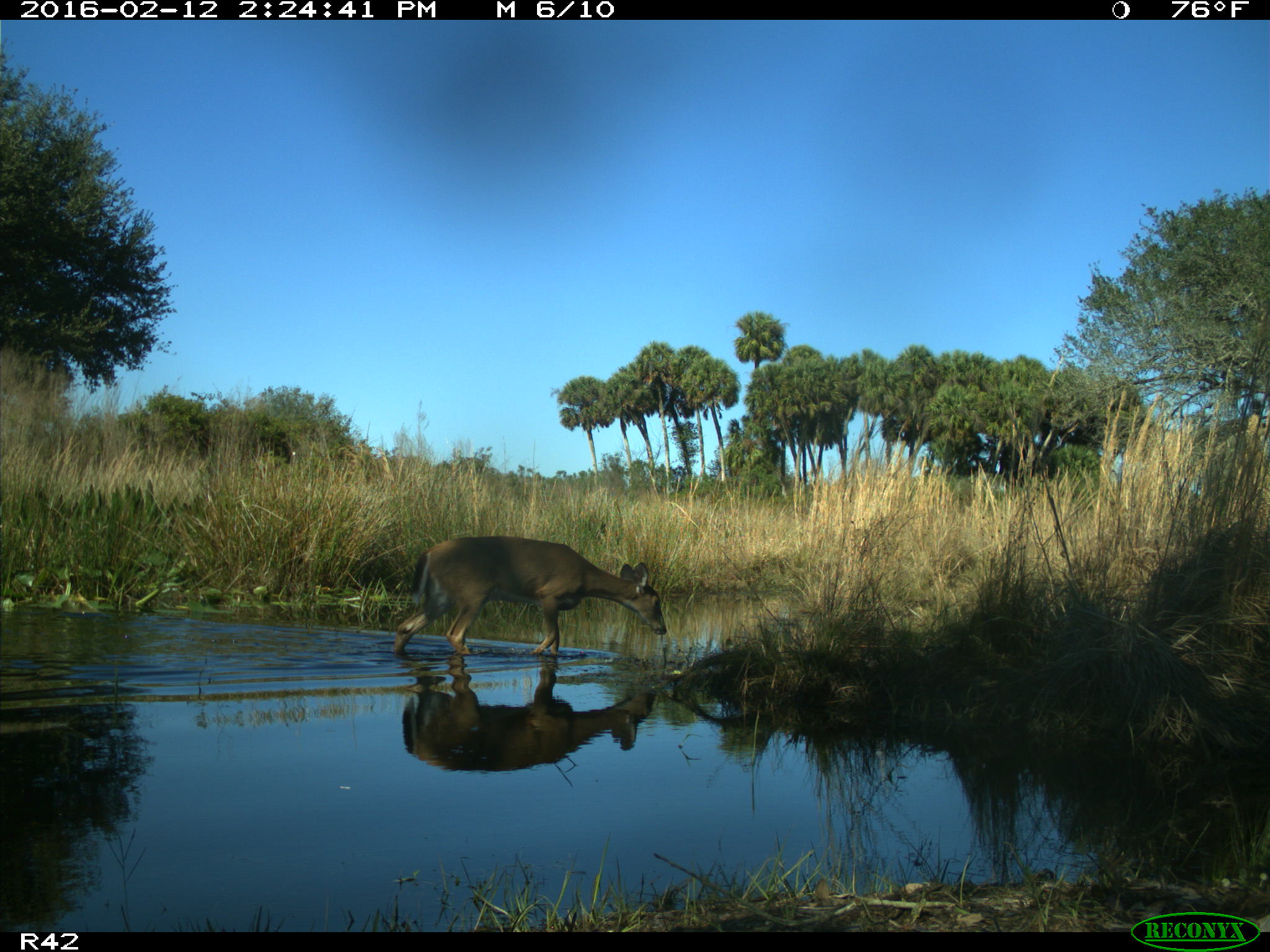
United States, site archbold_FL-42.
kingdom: Animalia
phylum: Chordata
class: Mammalia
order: Artiodactyla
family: Cervidae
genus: Odocoileus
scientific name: Odocoileus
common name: deer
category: unidentified deer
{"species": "unidentified deer (deer) (Odocoileus)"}